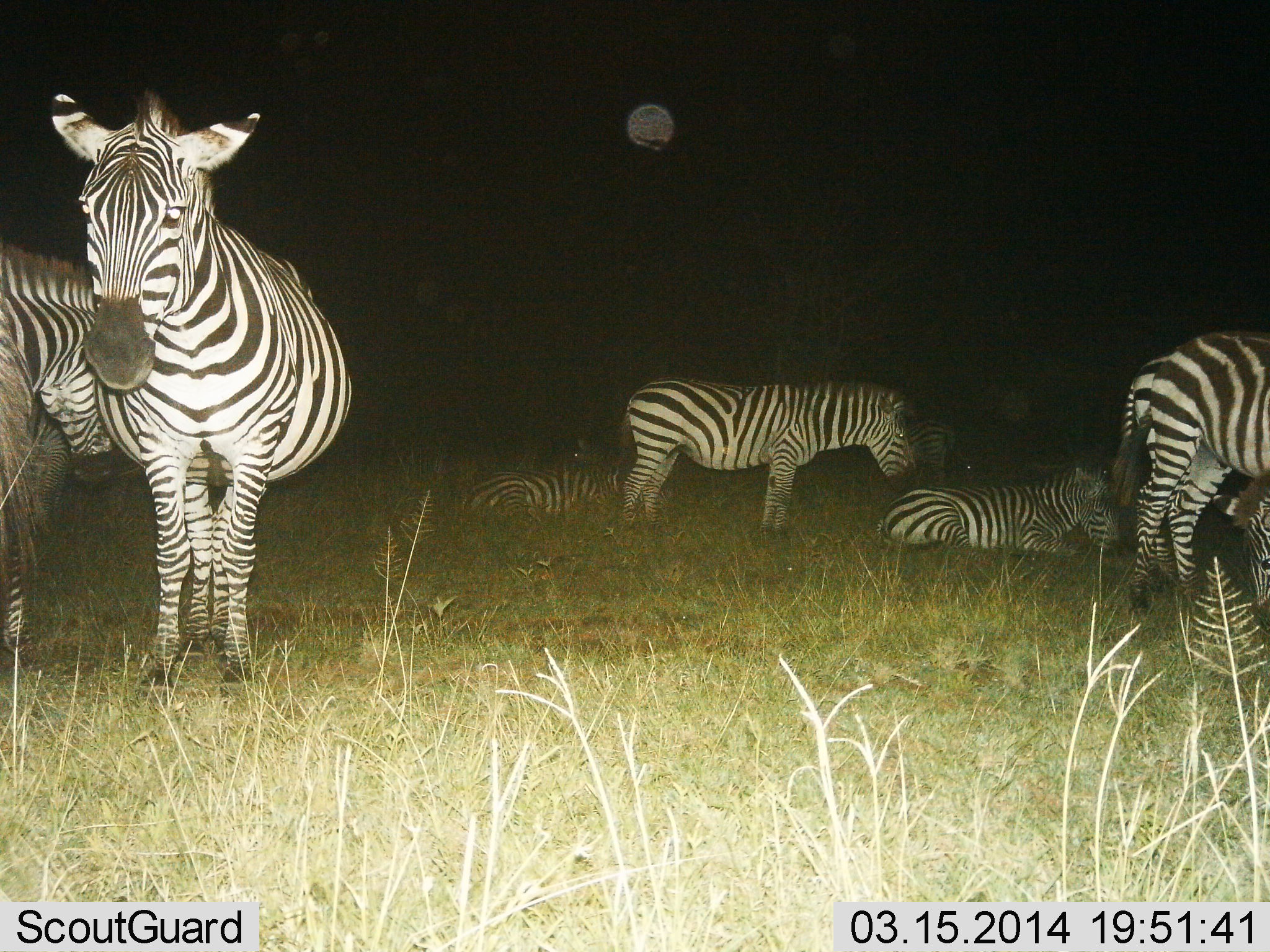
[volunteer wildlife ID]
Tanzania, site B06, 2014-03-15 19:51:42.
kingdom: Animalia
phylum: Chordata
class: Mammalia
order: Perissodactyla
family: Equidae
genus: Equus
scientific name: Equus quagga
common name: plains zebra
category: zebra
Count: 8.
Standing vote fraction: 100%.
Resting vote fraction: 100%.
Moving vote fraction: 0%.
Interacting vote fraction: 20%.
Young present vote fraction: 0%.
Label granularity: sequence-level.